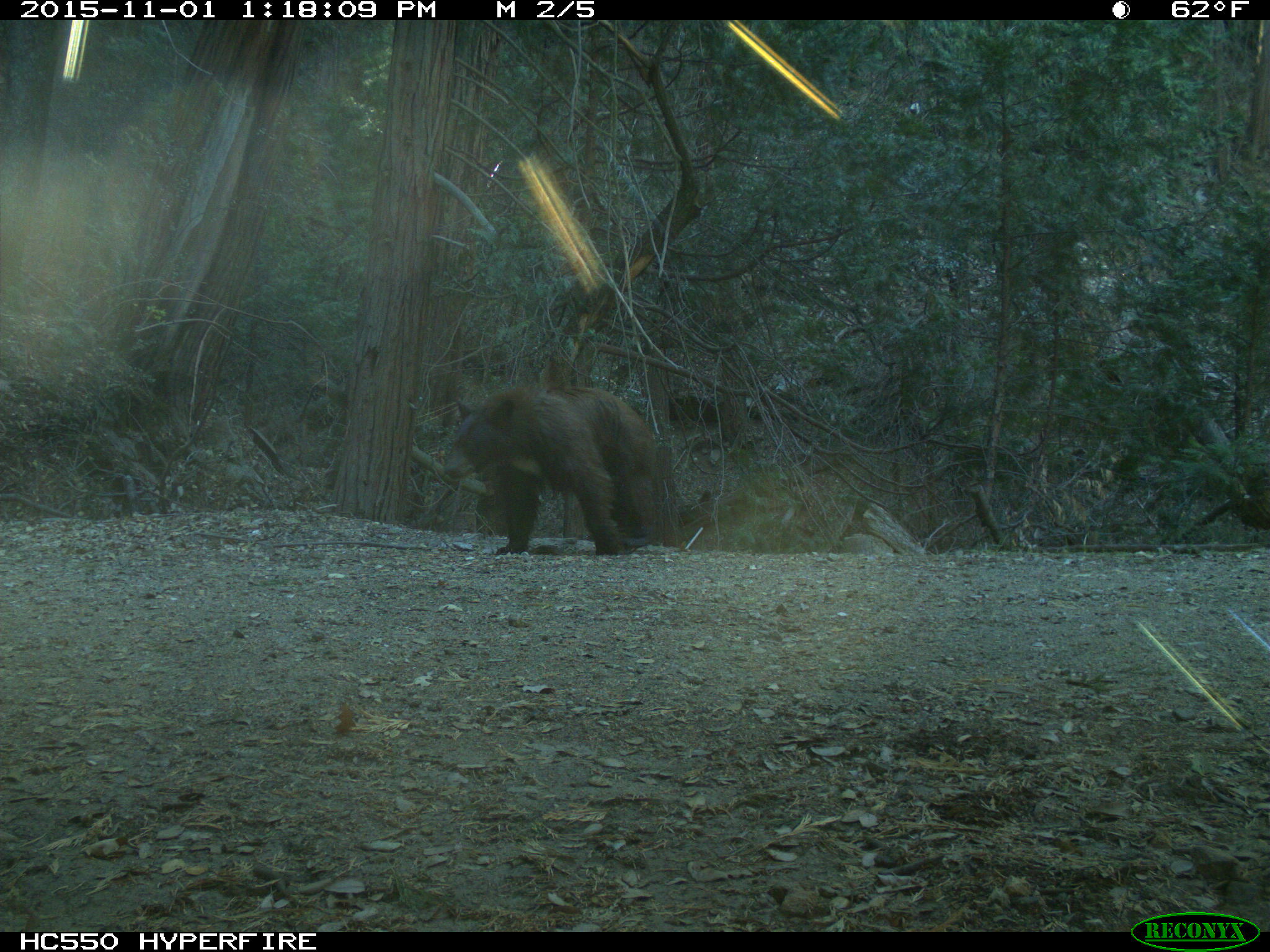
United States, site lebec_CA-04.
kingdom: Animalia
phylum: Chordata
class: Mammalia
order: Carnivora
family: Ursidae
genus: Ursus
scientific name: Ursus americanus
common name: american black bear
Ursus americanus (american black bear).